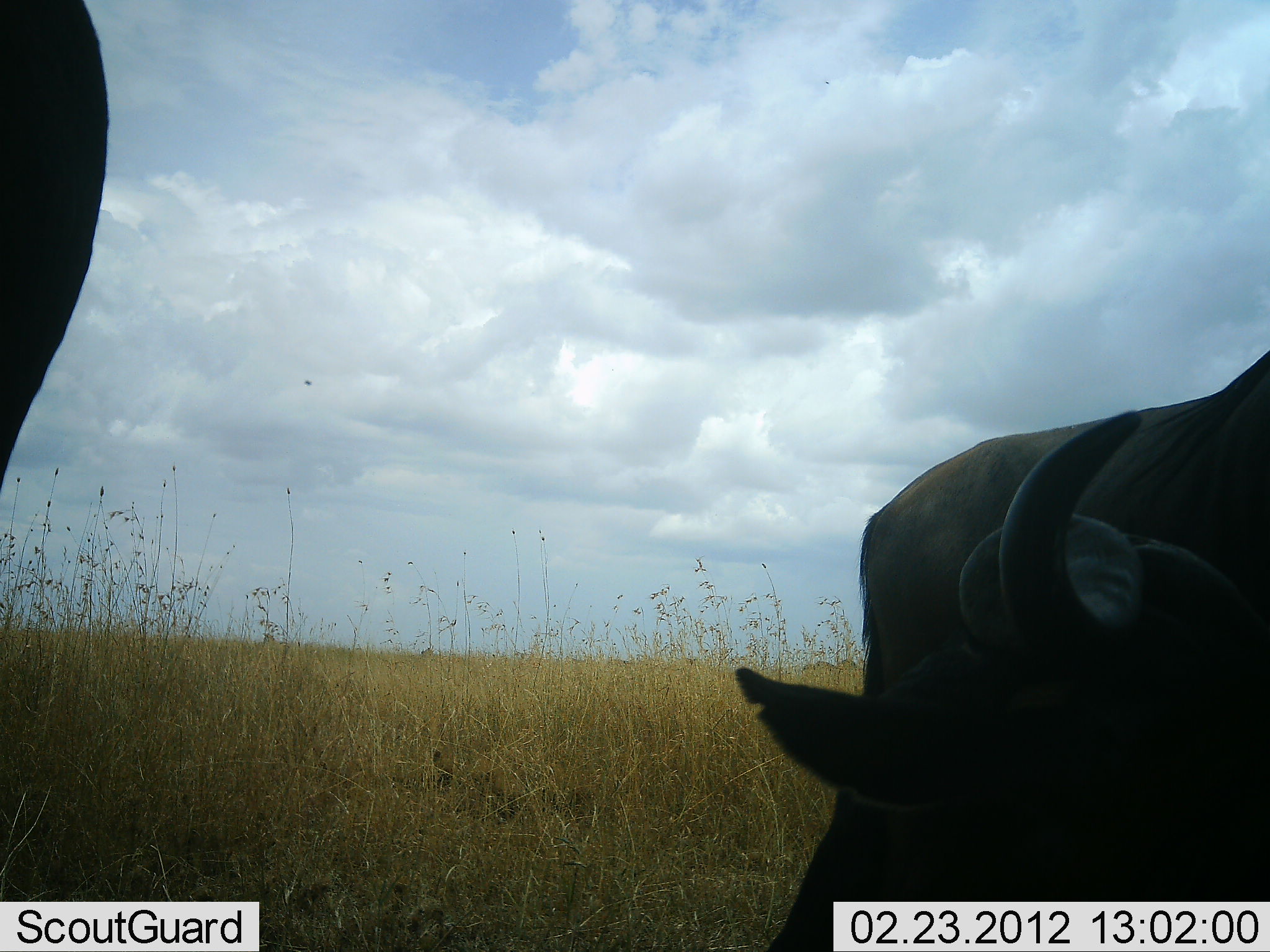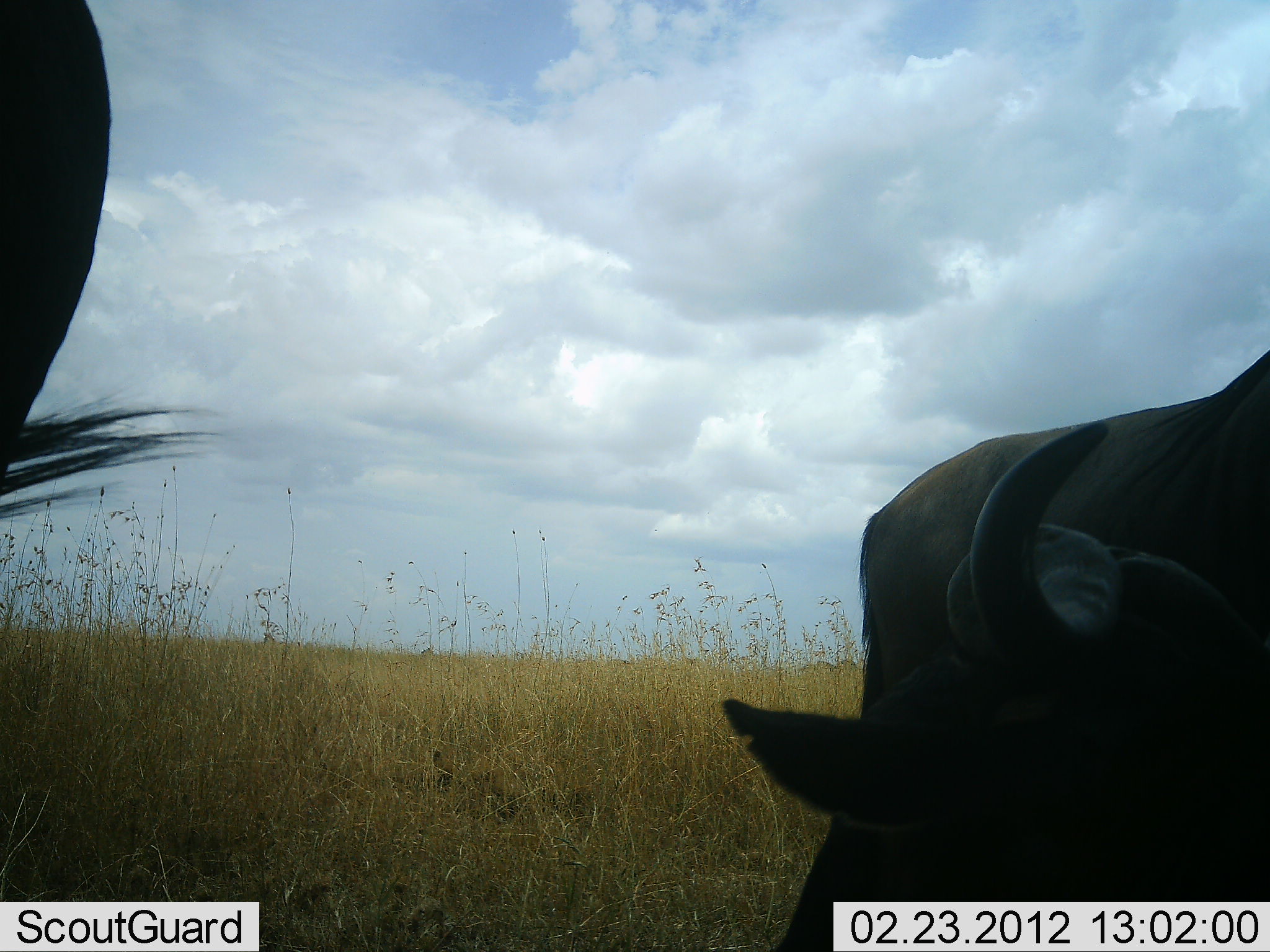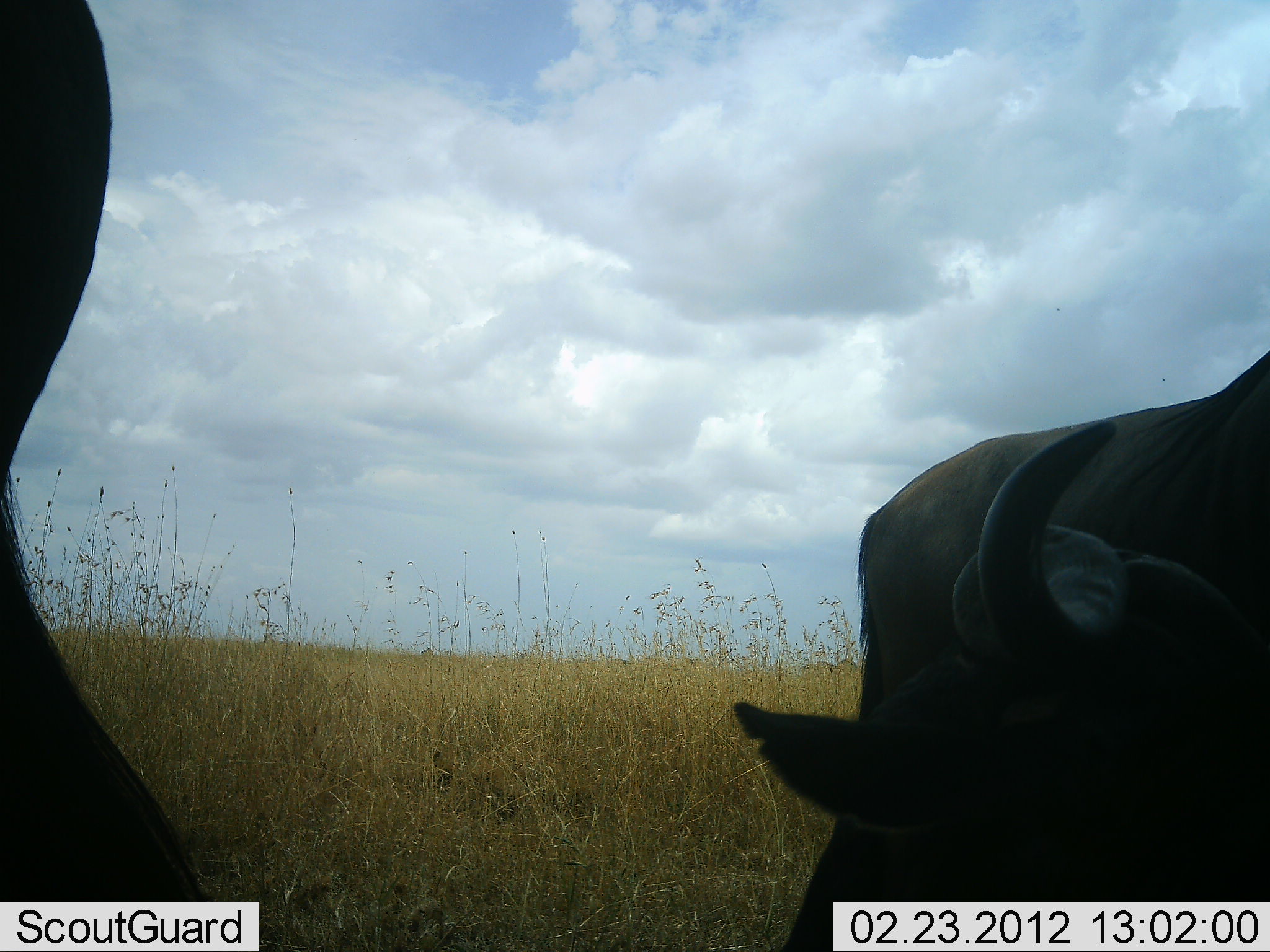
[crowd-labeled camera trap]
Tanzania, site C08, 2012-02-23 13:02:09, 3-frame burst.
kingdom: Animalia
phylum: Chordata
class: Mammalia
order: Artiodactyla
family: Bovidae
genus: Connochaetes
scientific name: Connochaetes taurinus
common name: blue wildebeest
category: wildebeest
Wildebeest (blue wildebeest) (Connochaetes taurinus), count 3. Behavior (volunteer vote fractions): standing 62%, resting 46%, moving 8%, interacting 0%. Young present (vote fraction): 0%. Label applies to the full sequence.